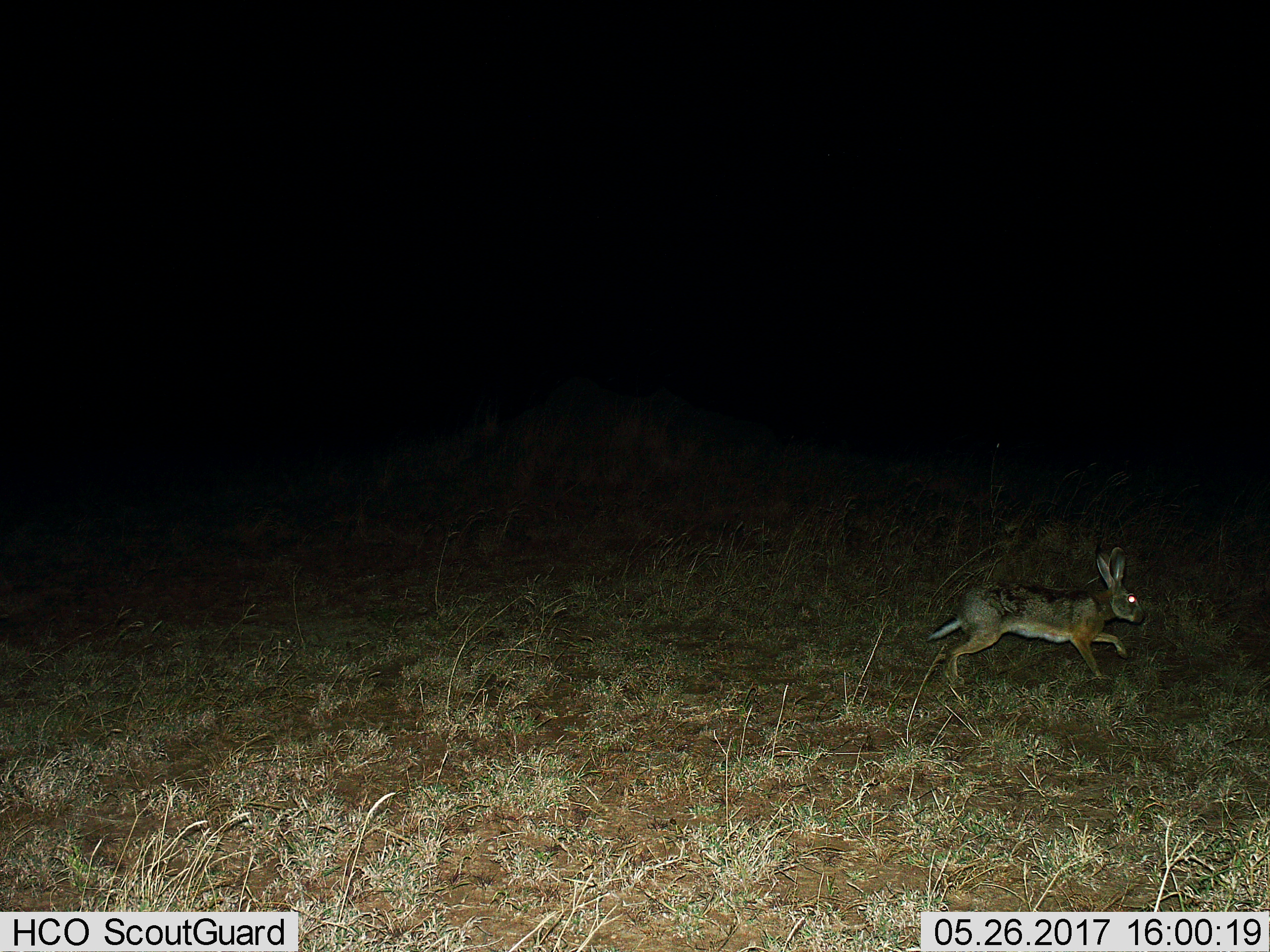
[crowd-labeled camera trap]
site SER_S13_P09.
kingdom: Animalia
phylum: Chordata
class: Mammalia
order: Lagomorpha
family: Leporidae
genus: Lepus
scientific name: Lepus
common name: hare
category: hareunknown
Hareunknown (hare) (Lepus), count 1. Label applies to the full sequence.